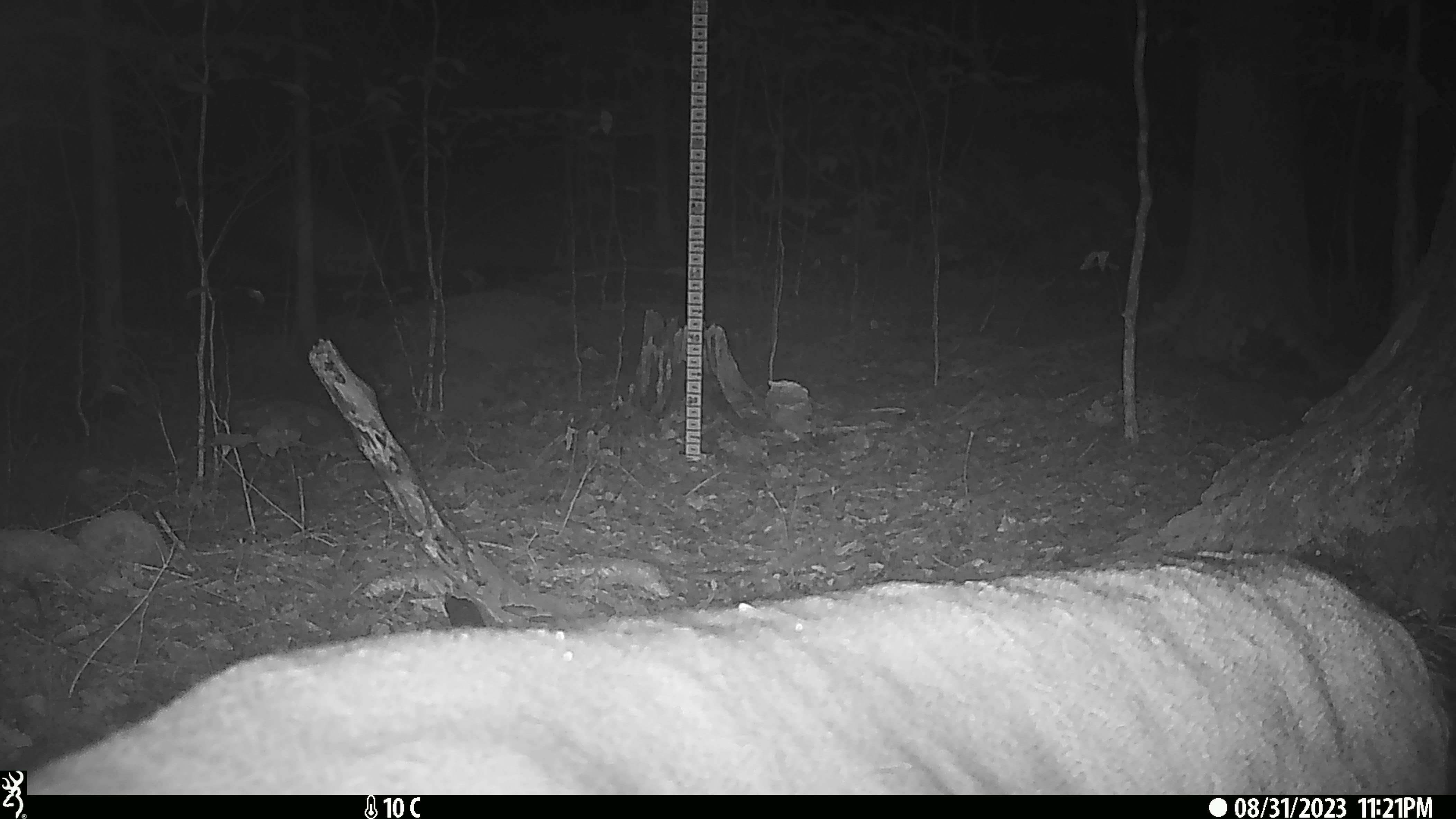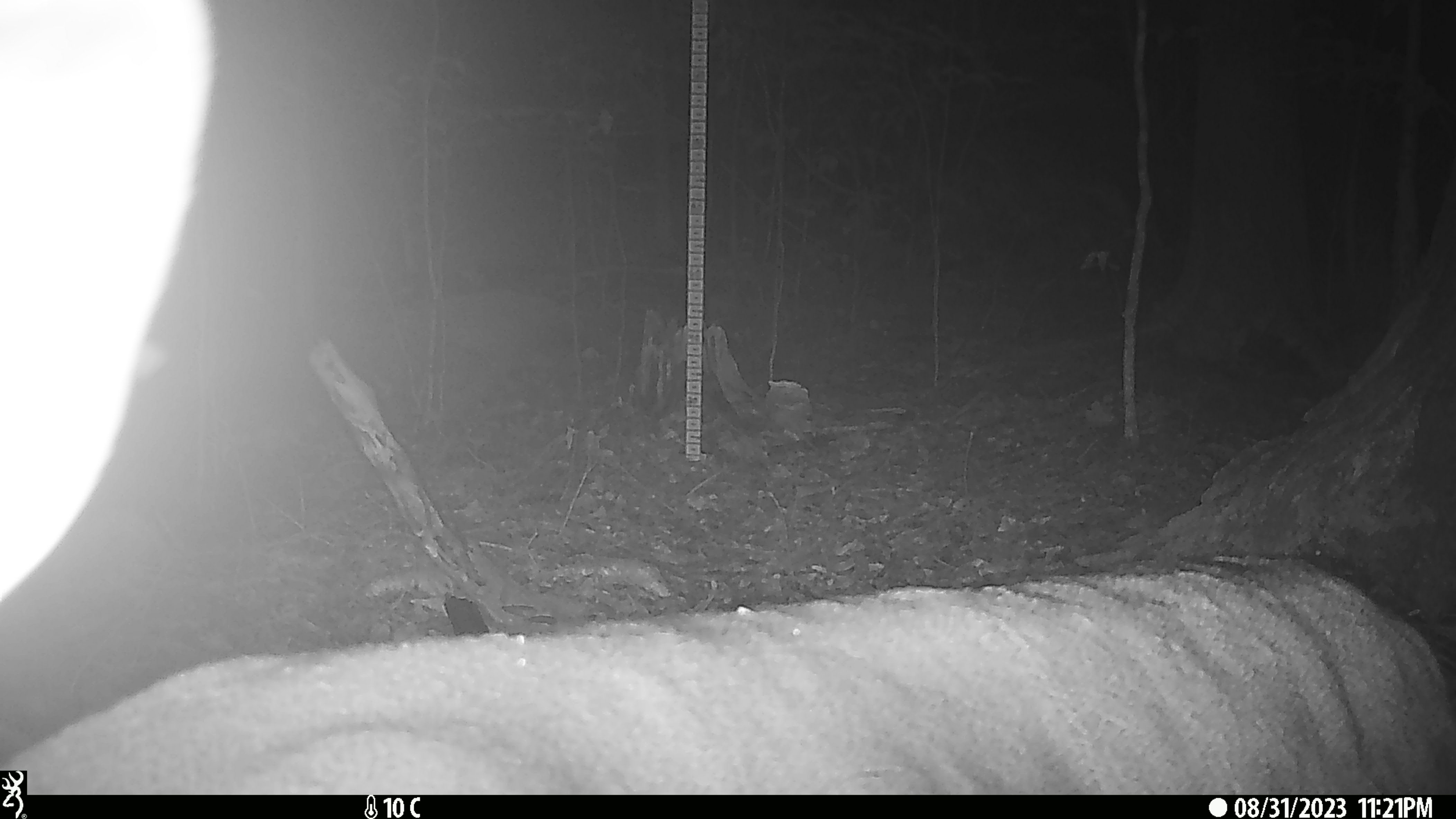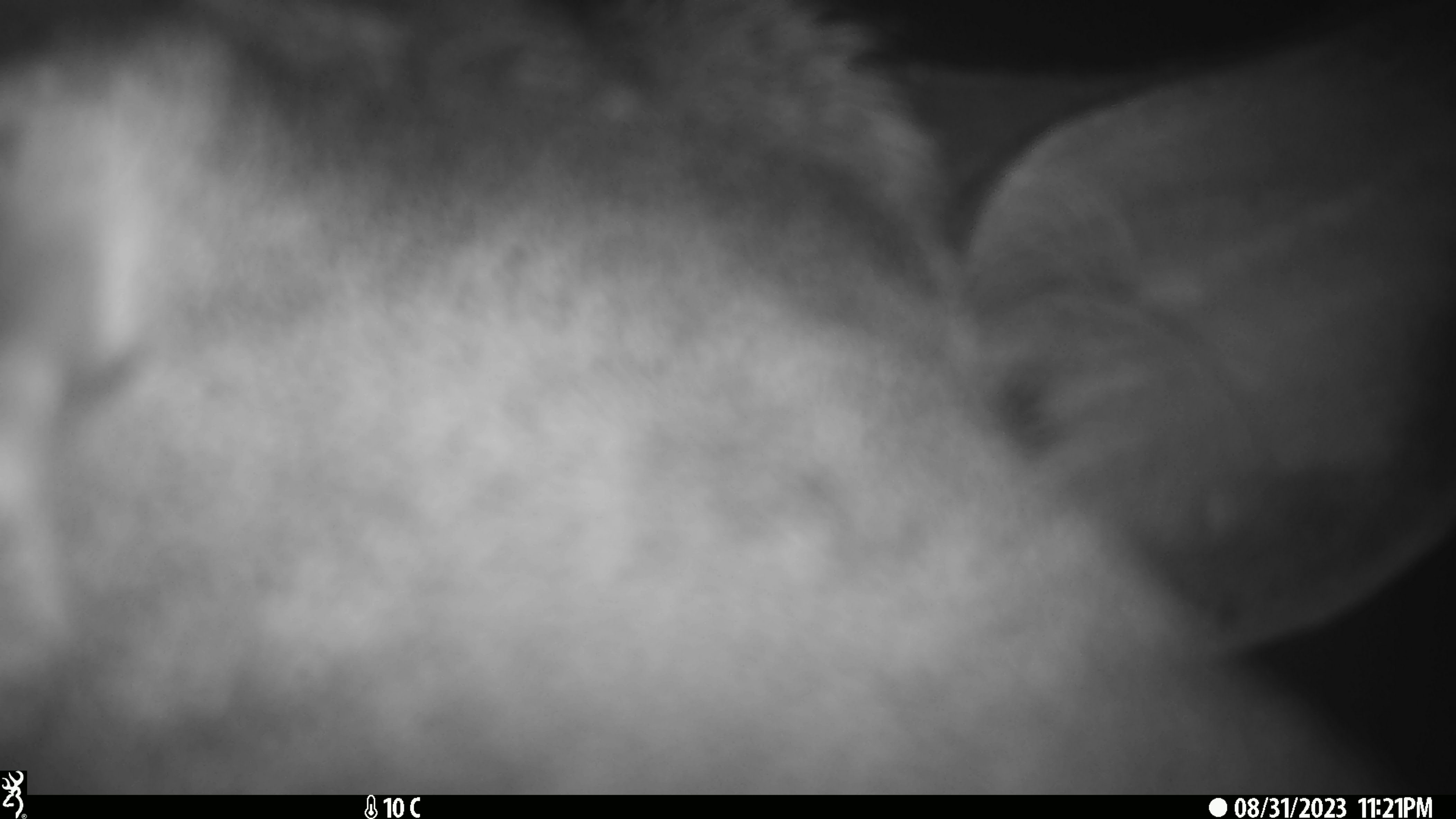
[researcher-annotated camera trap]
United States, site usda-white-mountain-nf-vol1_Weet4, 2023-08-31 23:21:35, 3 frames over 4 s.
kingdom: Animalia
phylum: Chordata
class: Mammalia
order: Artiodactyla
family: Cervidae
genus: Odocoileus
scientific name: Odocoileus virginianus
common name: white-tailed deer